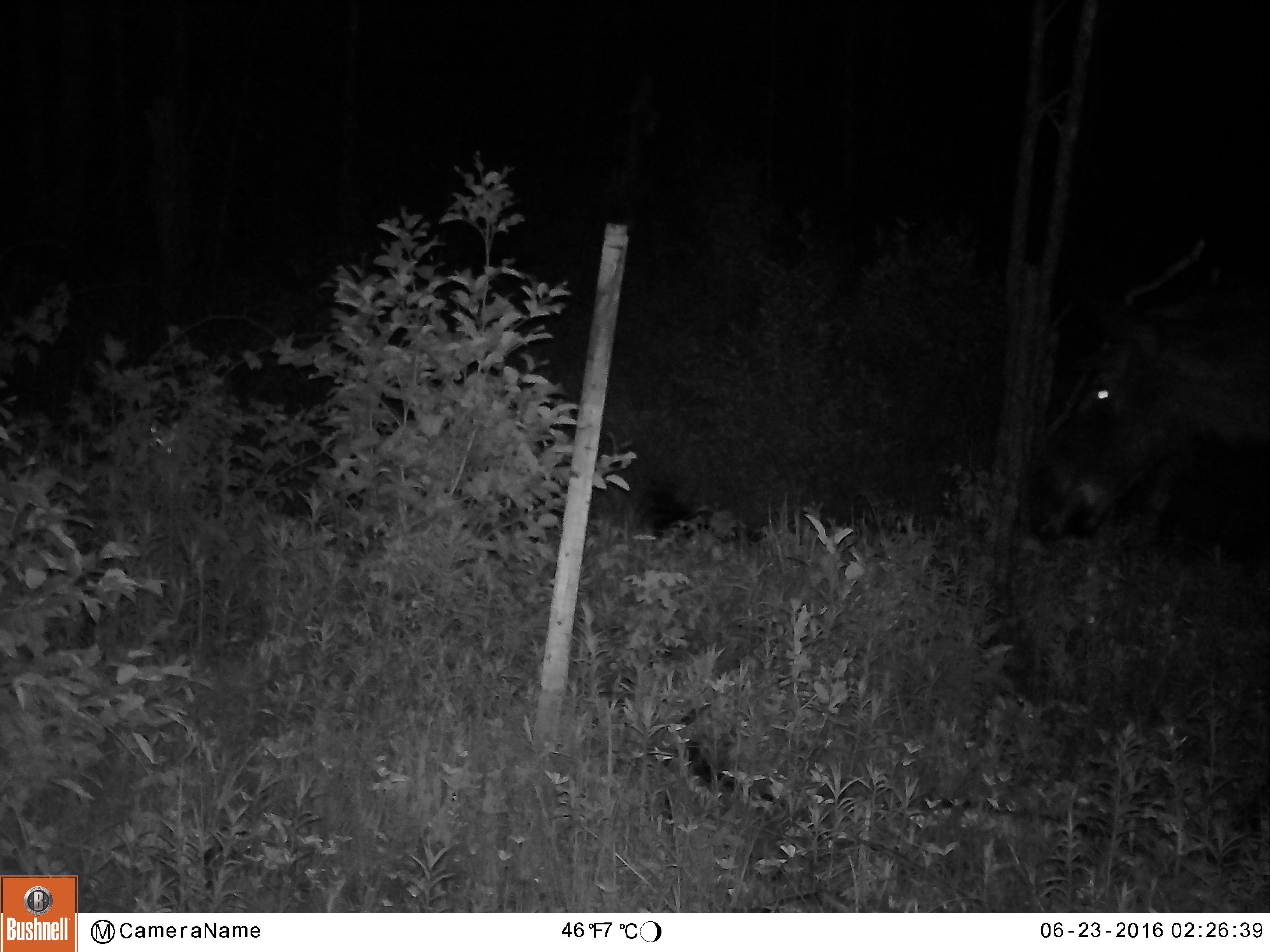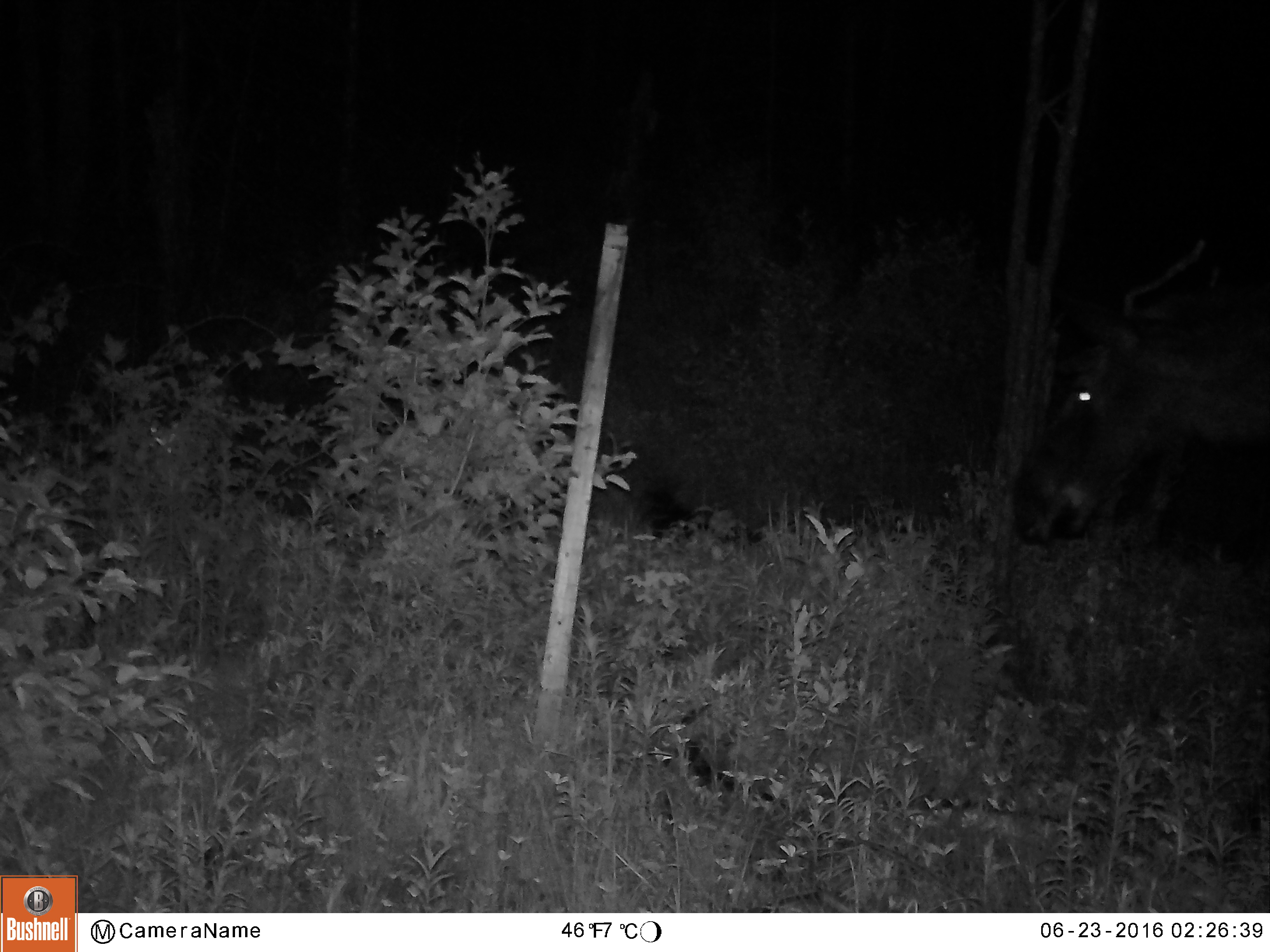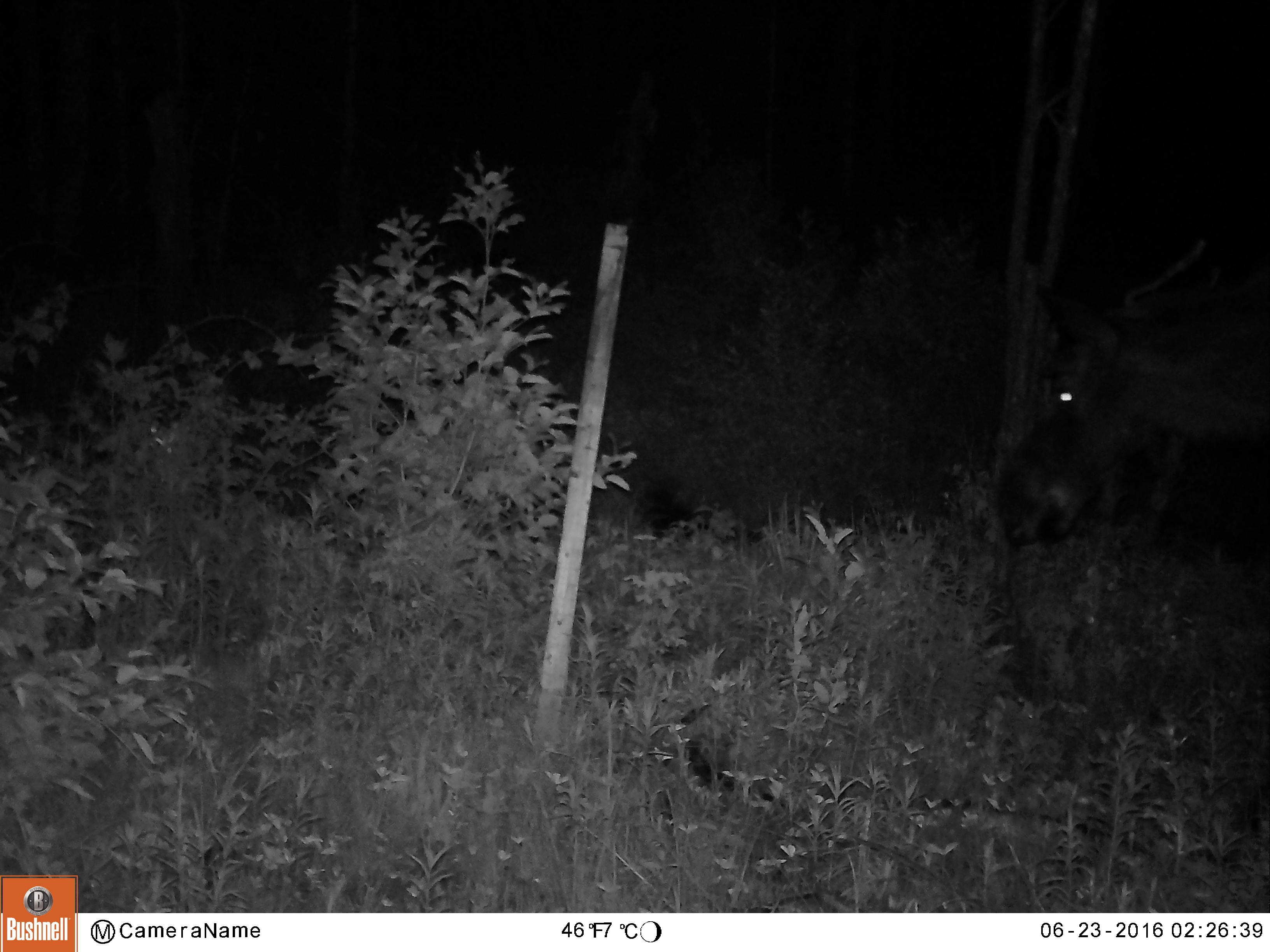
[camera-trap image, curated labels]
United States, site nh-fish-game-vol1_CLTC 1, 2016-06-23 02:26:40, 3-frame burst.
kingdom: Animalia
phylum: Chordata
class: Mammalia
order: Artiodactyla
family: Cervidae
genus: Alces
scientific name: Alces alces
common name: moose